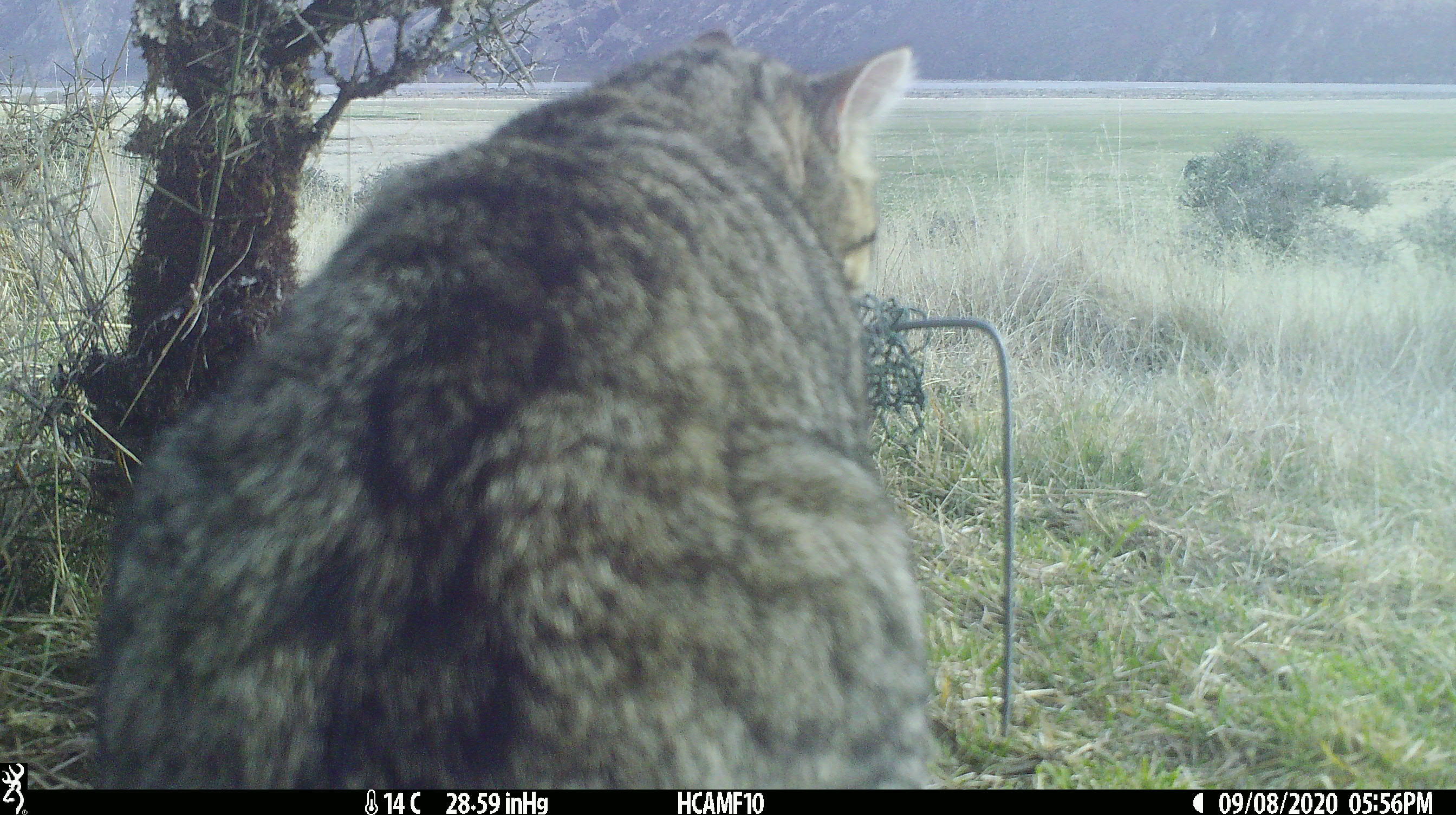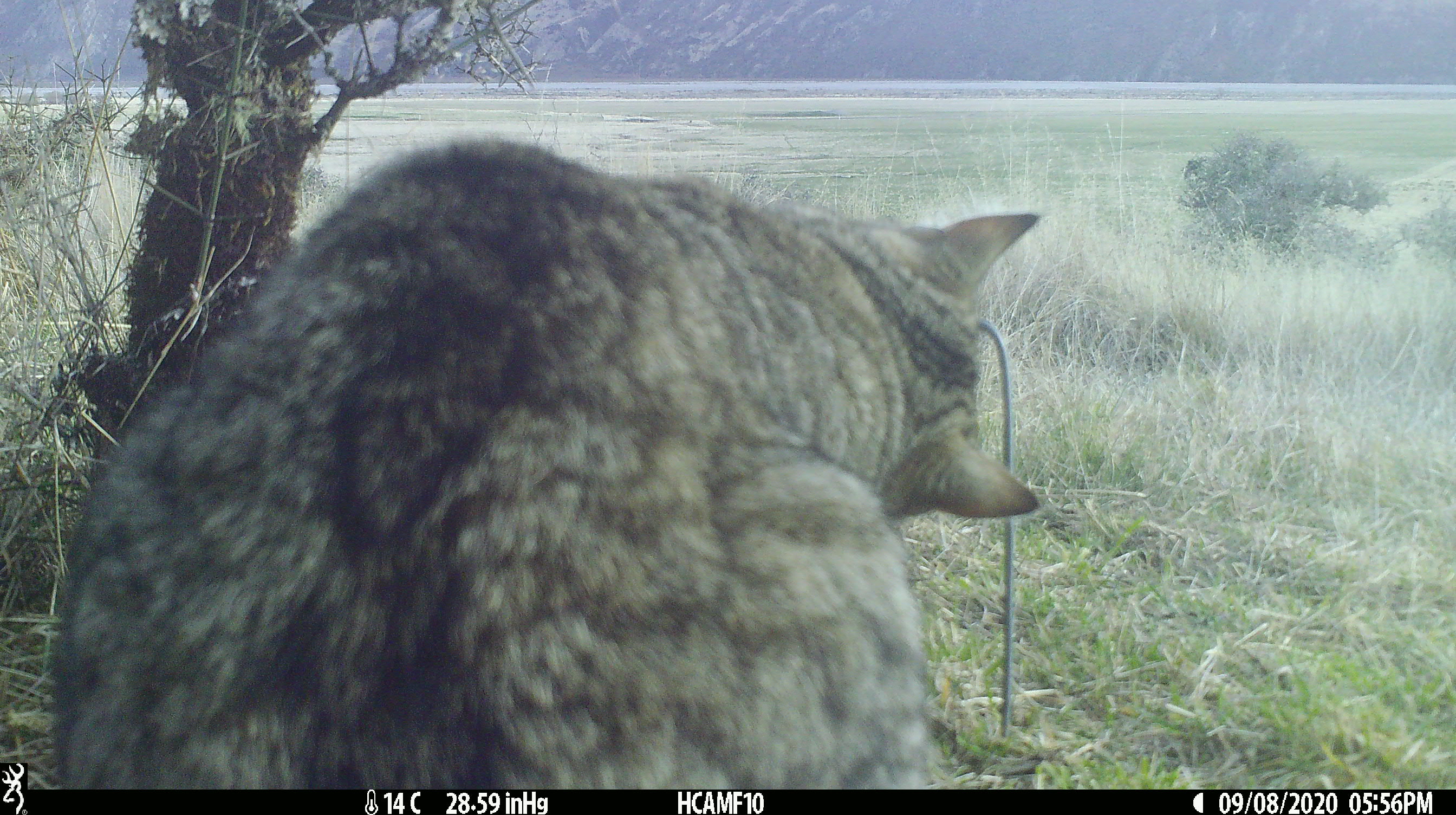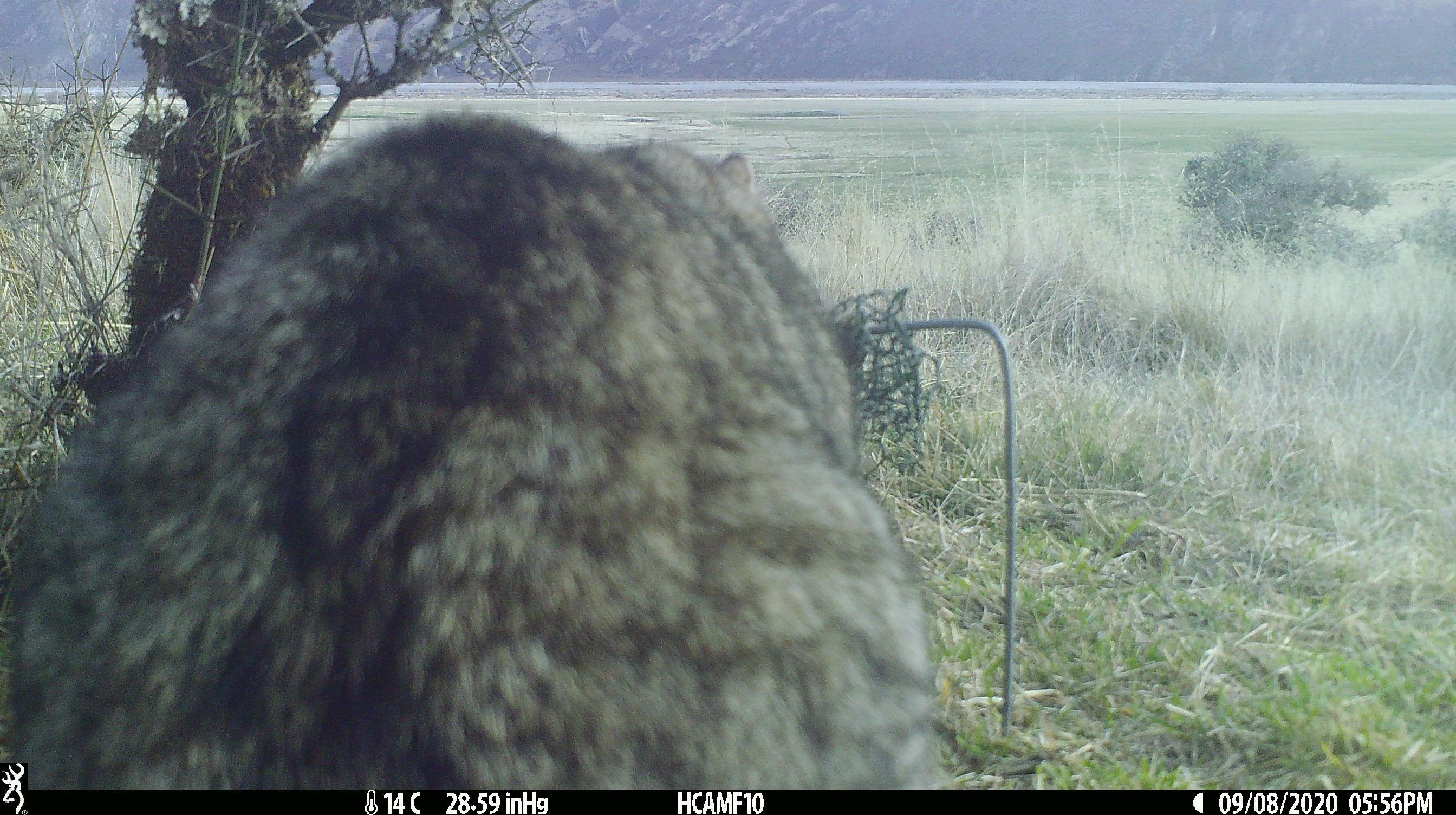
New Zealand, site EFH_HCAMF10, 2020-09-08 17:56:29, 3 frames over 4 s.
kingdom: Animalia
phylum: Chordata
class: Mammalia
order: Carnivora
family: Felidae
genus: Felis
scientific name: Felis catus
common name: domestic cat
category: cat